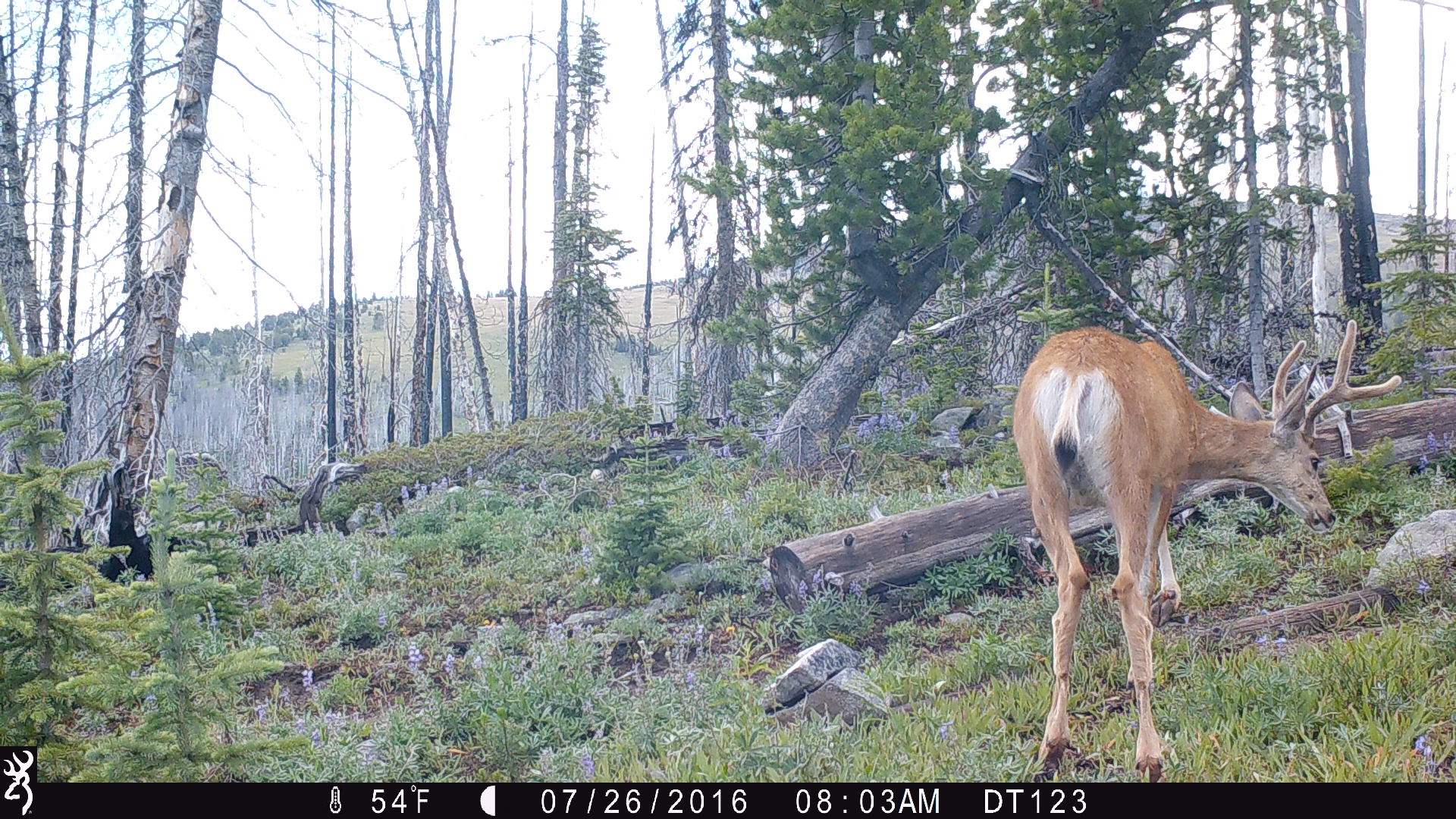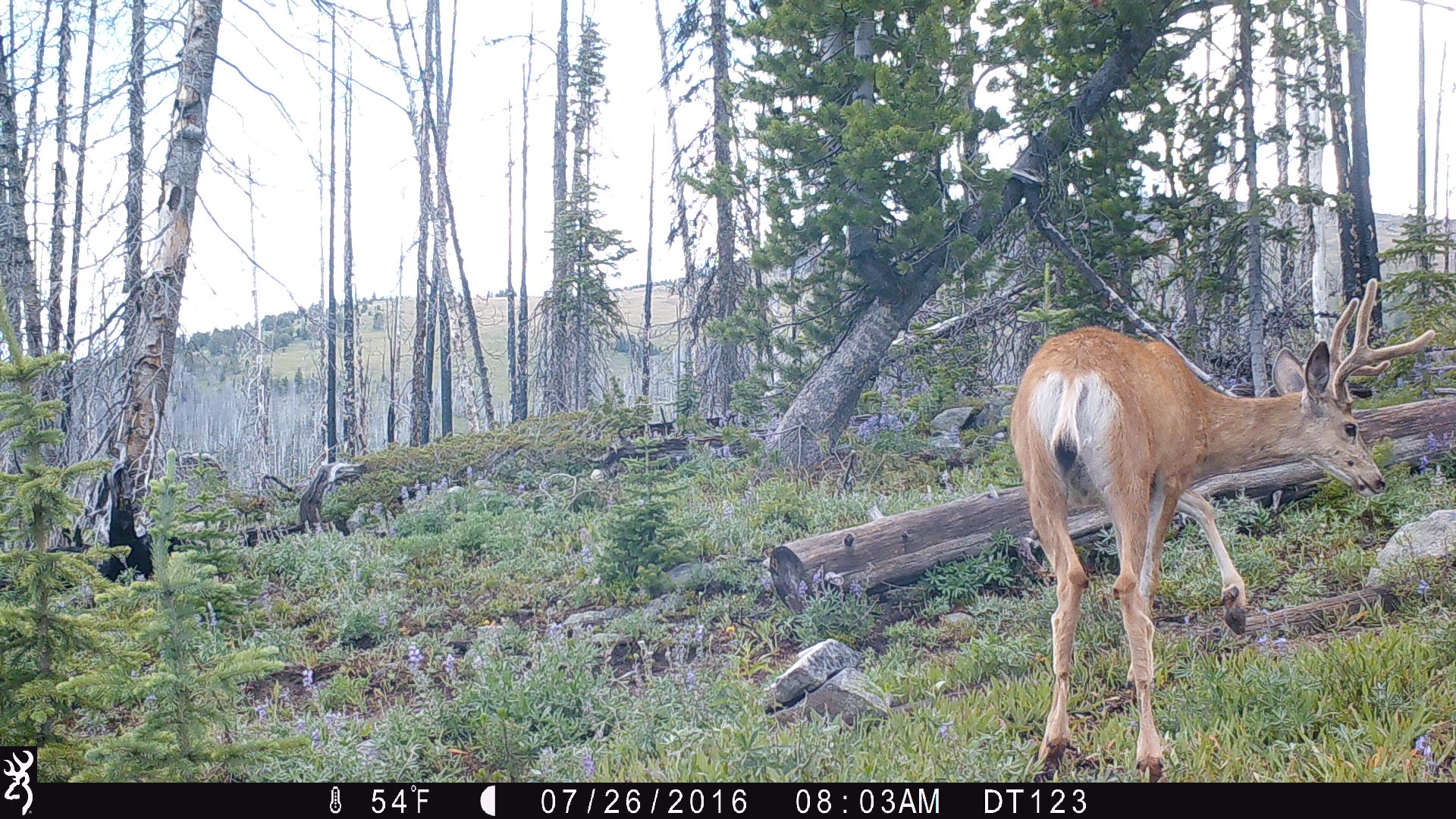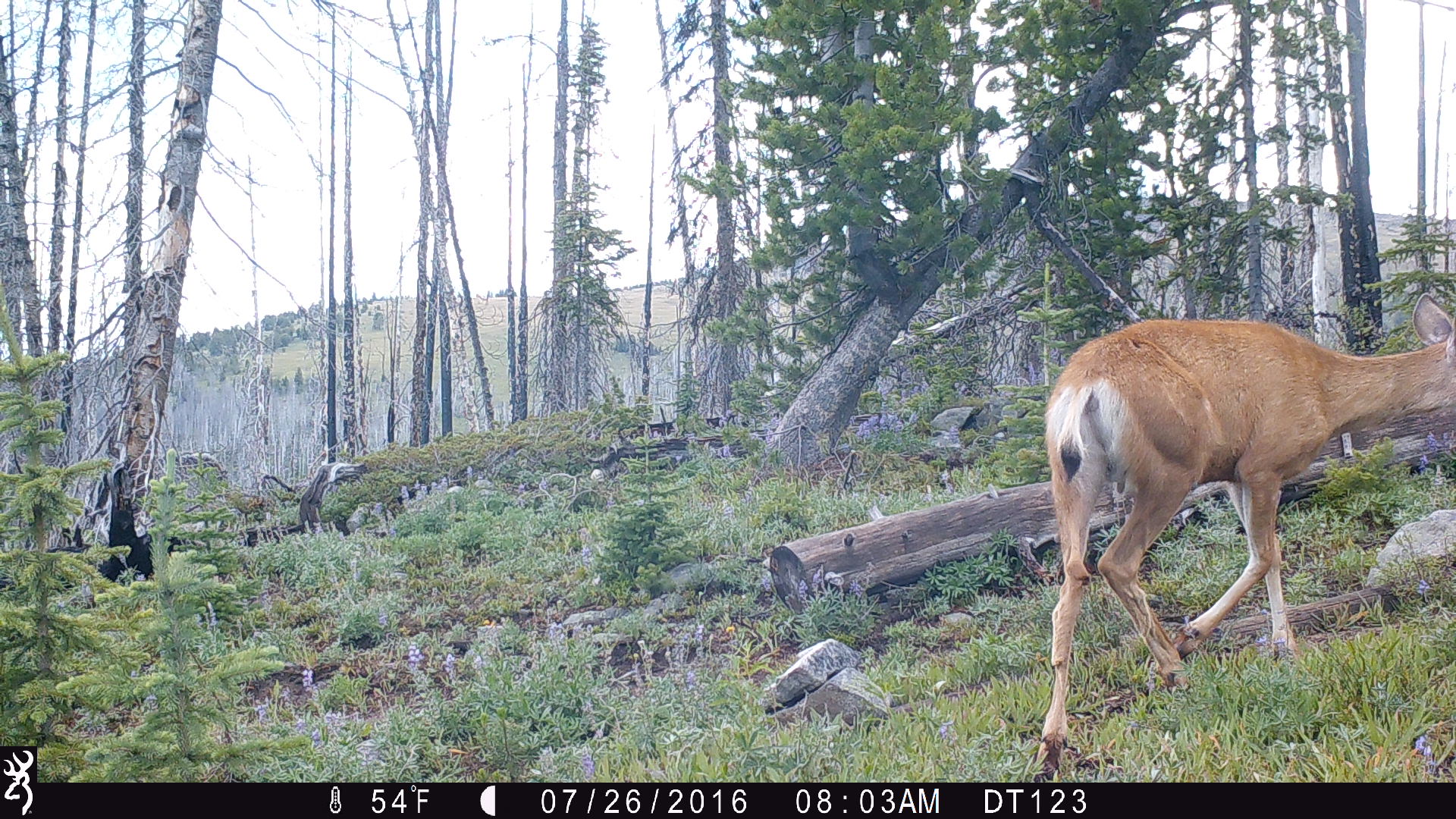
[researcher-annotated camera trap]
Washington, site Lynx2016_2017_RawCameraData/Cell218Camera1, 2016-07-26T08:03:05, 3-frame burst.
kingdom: Animalia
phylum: Chordata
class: Mammalia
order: Artiodactyla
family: Cervidae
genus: Odocoileus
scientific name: Odocoileus hemionus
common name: mule deer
Odocoileus hemionus (mule deer). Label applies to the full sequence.